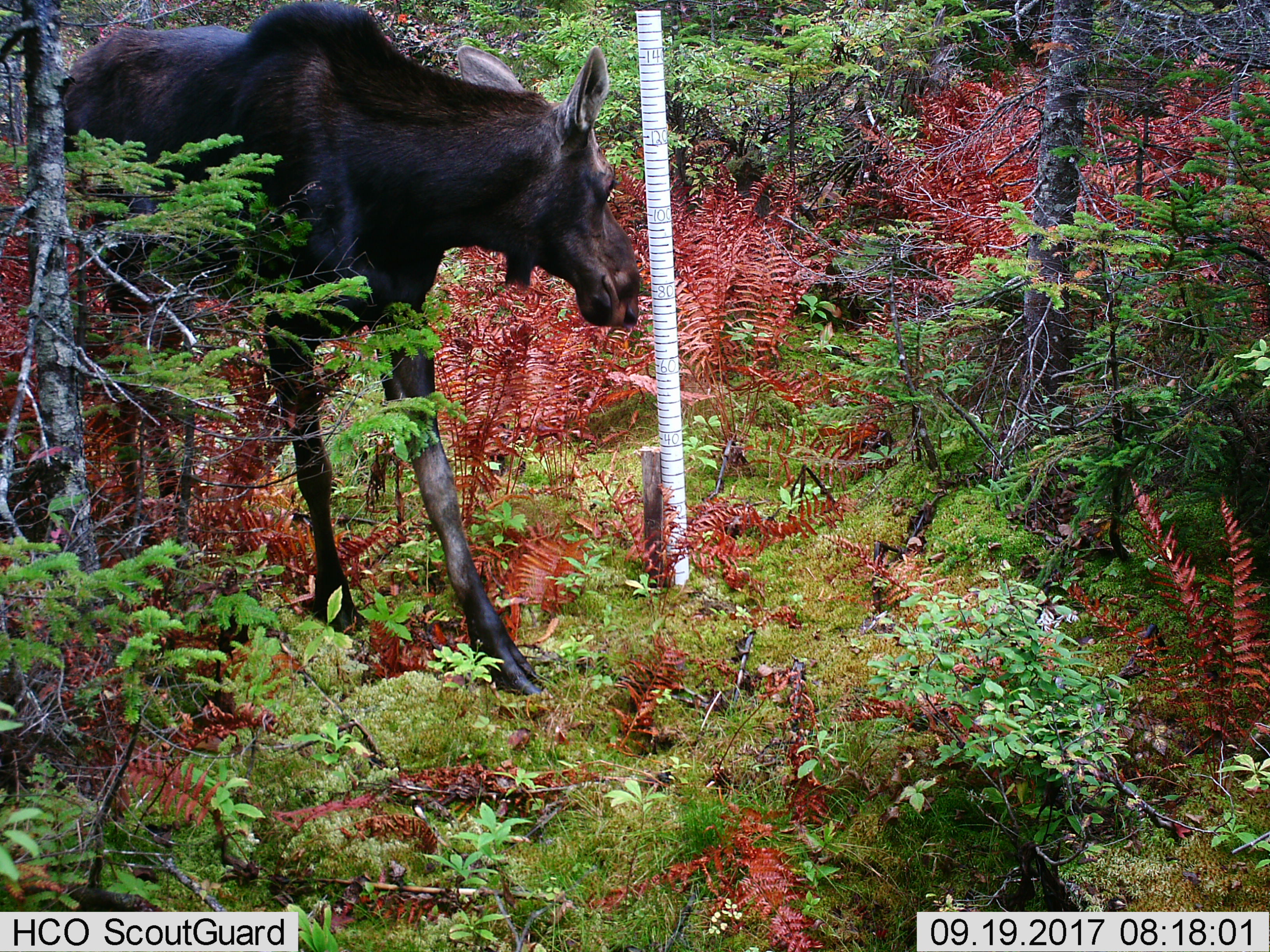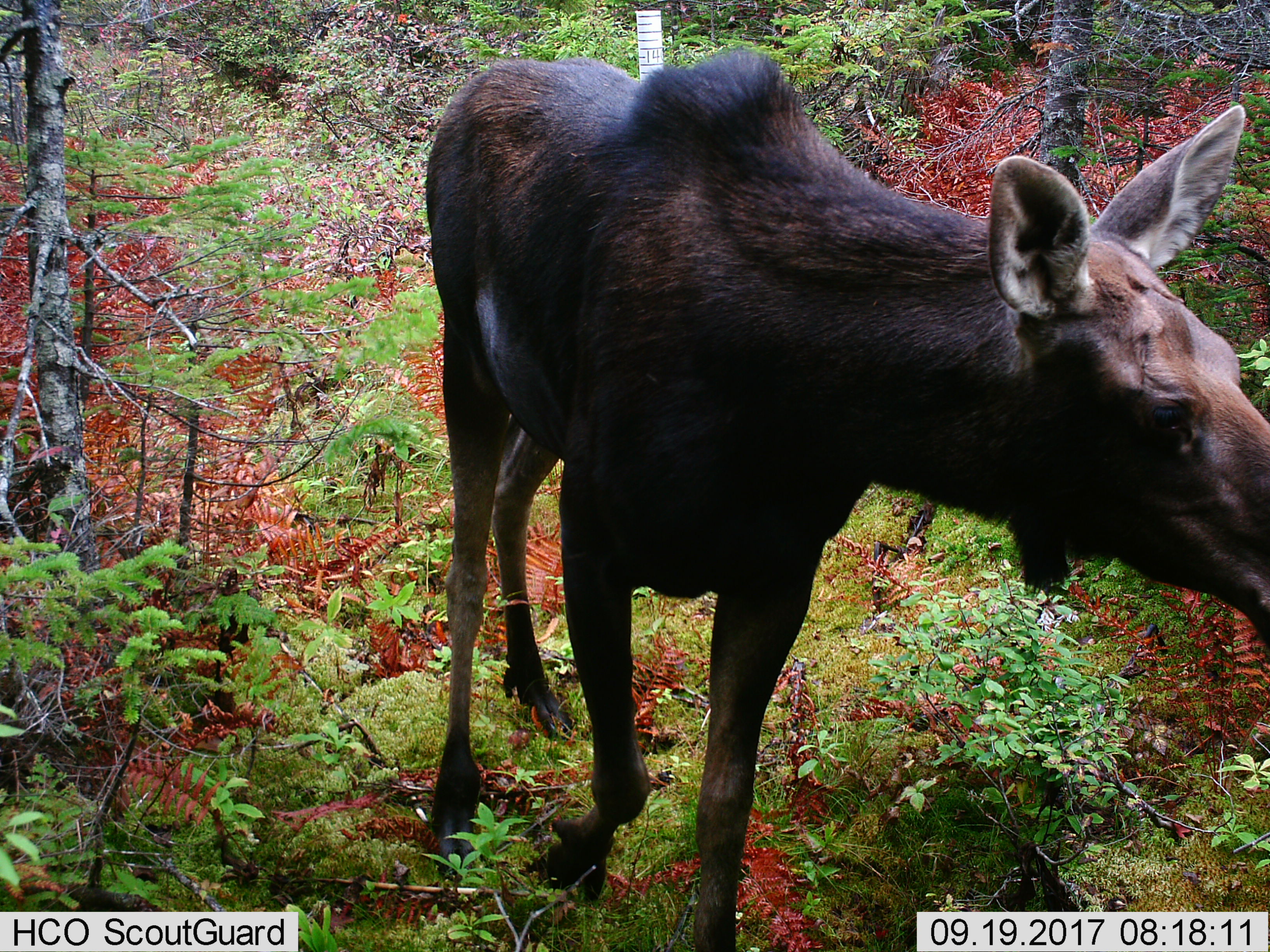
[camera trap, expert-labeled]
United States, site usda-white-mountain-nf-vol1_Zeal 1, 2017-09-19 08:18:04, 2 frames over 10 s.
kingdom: Animalia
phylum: Chordata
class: Mammalia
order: Artiodactyla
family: Cervidae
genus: Alces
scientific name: Alces alces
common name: moose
Moose (Alces alces).